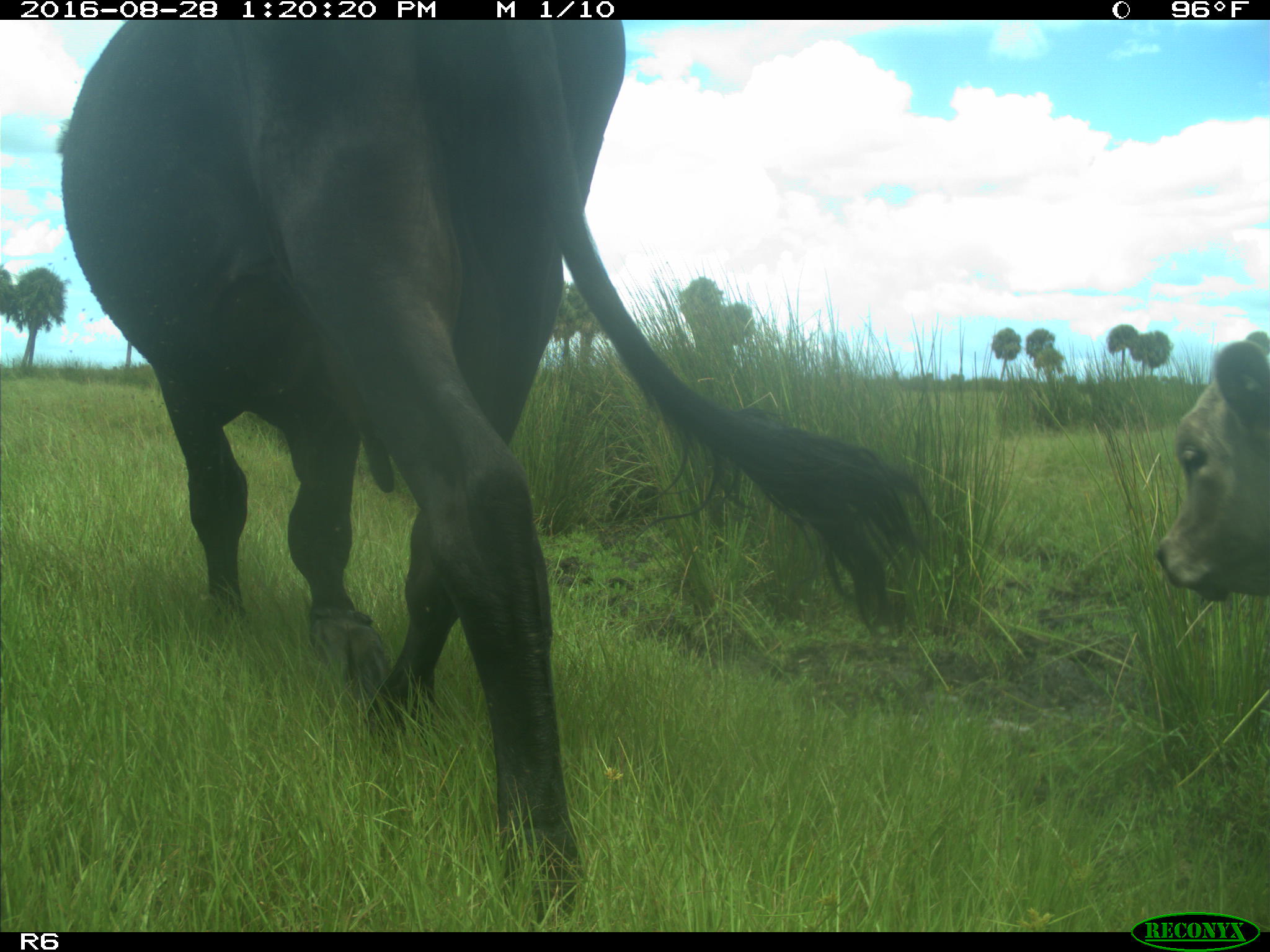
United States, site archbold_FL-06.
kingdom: Animalia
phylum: Chordata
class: Mammalia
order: Artiodactyla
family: Bovidae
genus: Bos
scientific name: Bos taurus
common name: domestic cow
Bos taurus (domestic cow).